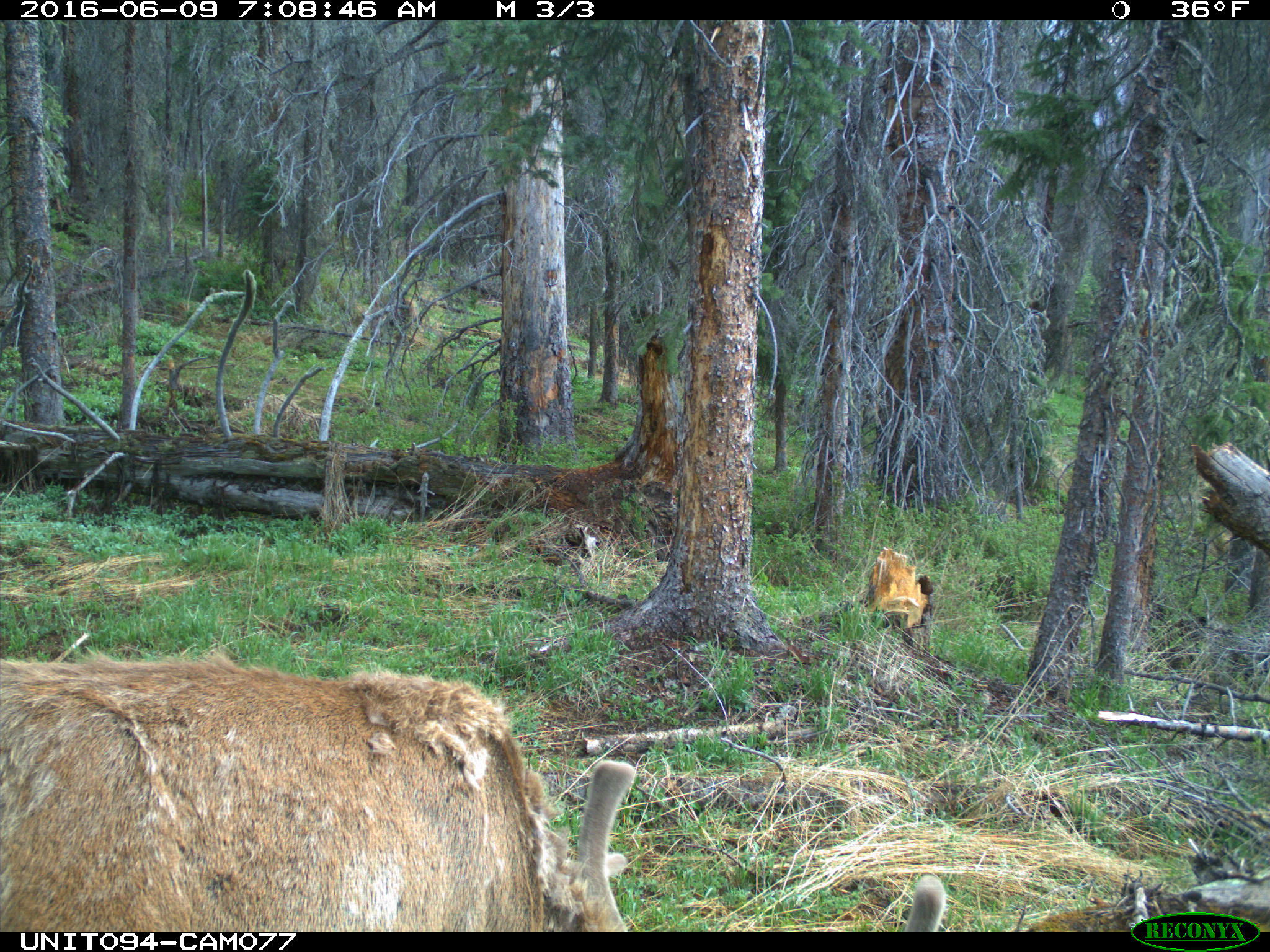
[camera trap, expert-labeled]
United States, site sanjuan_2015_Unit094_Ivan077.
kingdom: Animalia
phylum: Chordata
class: Mammalia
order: Artiodactyla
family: Cervidae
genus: Cervus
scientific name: Cervus elaphus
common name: red deer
Cervus elaphus (red deer).